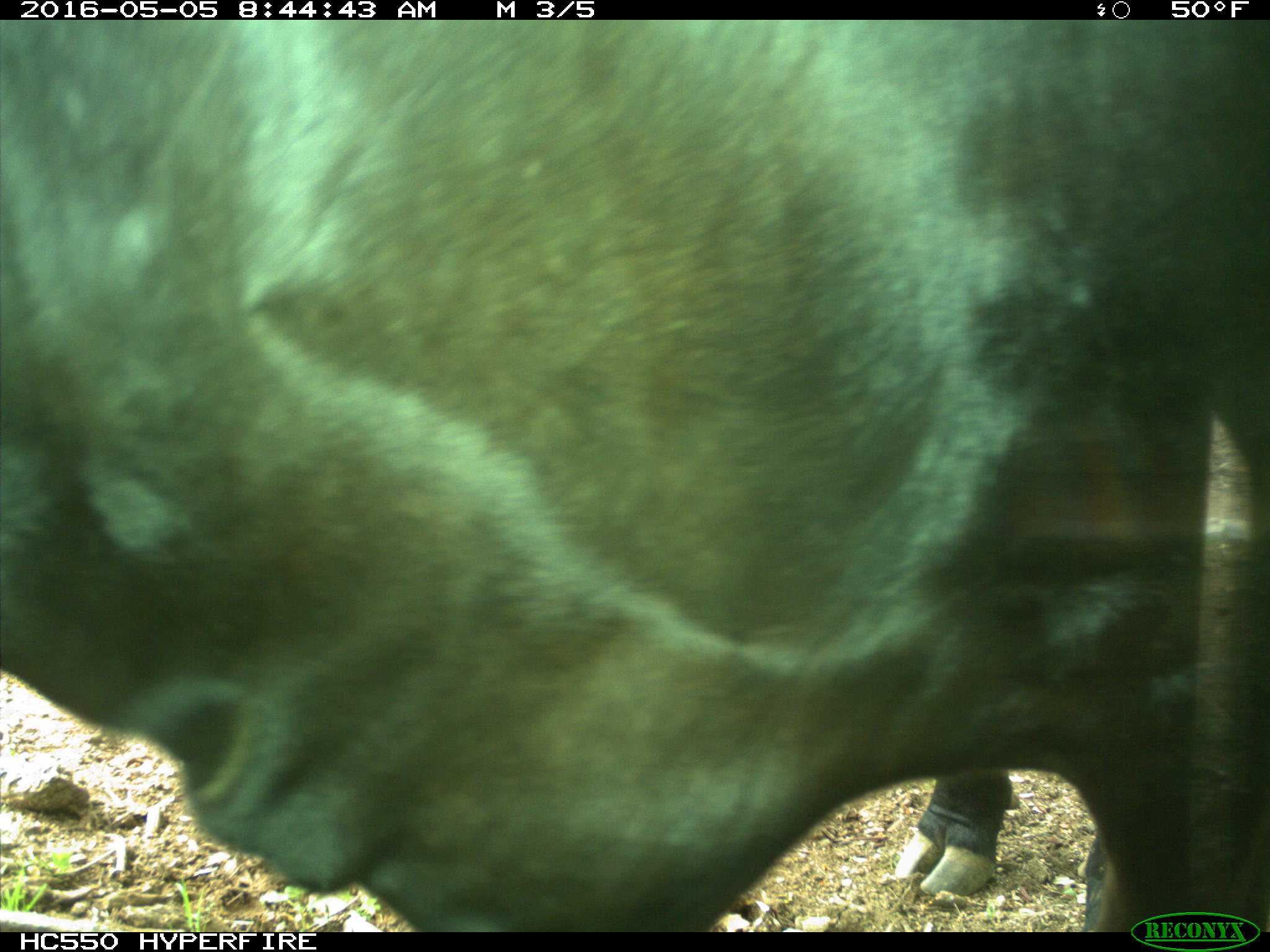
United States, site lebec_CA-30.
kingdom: Animalia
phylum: Chordata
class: Mammalia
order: Artiodactyla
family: Bovidae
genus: Bos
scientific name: Bos taurus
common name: domestic cow